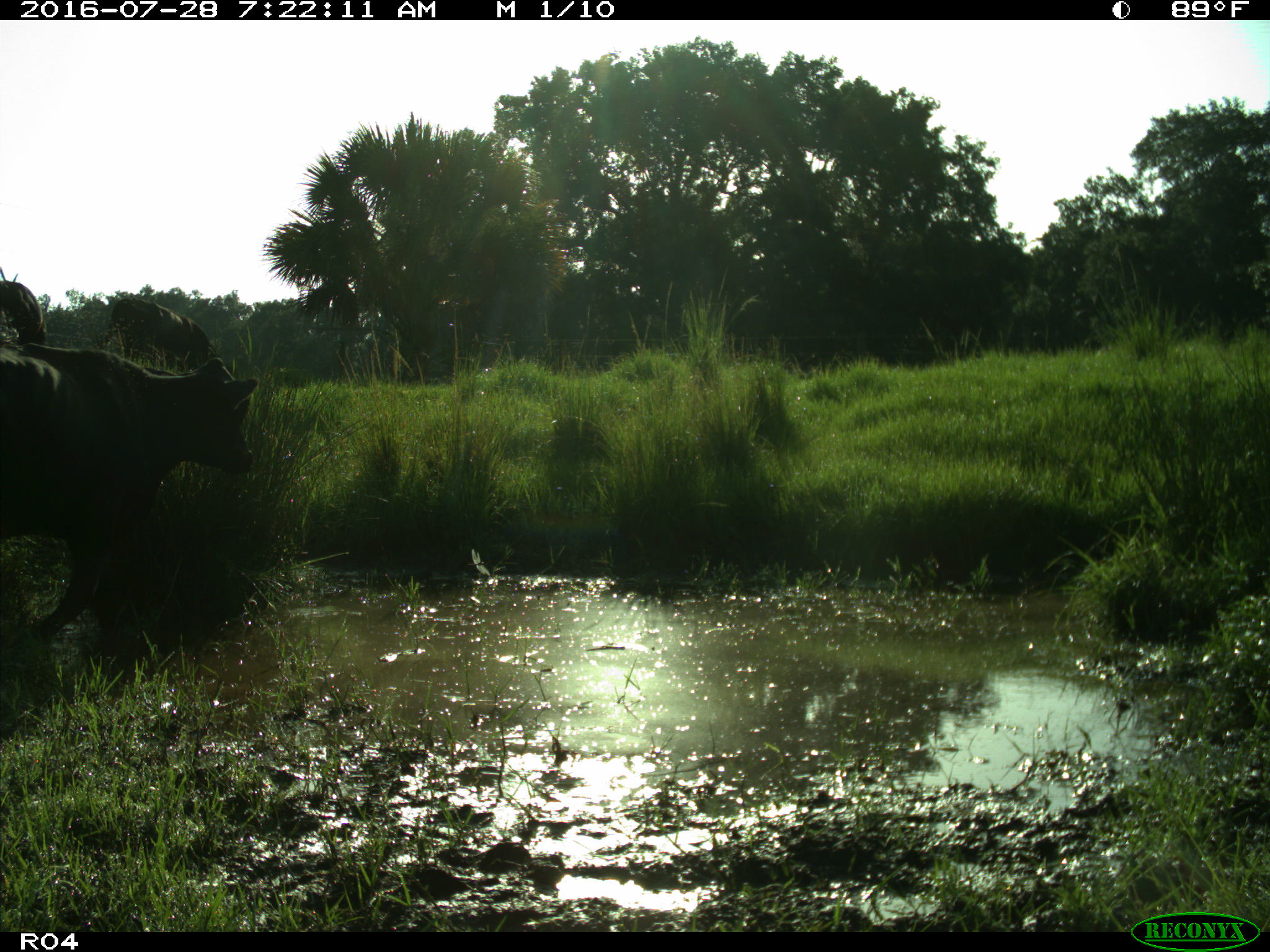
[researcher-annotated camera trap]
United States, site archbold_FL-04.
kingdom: Animalia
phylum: Chordata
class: Mammalia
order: Artiodactyla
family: Bovidae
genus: Bos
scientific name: Bos taurus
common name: domestic cow